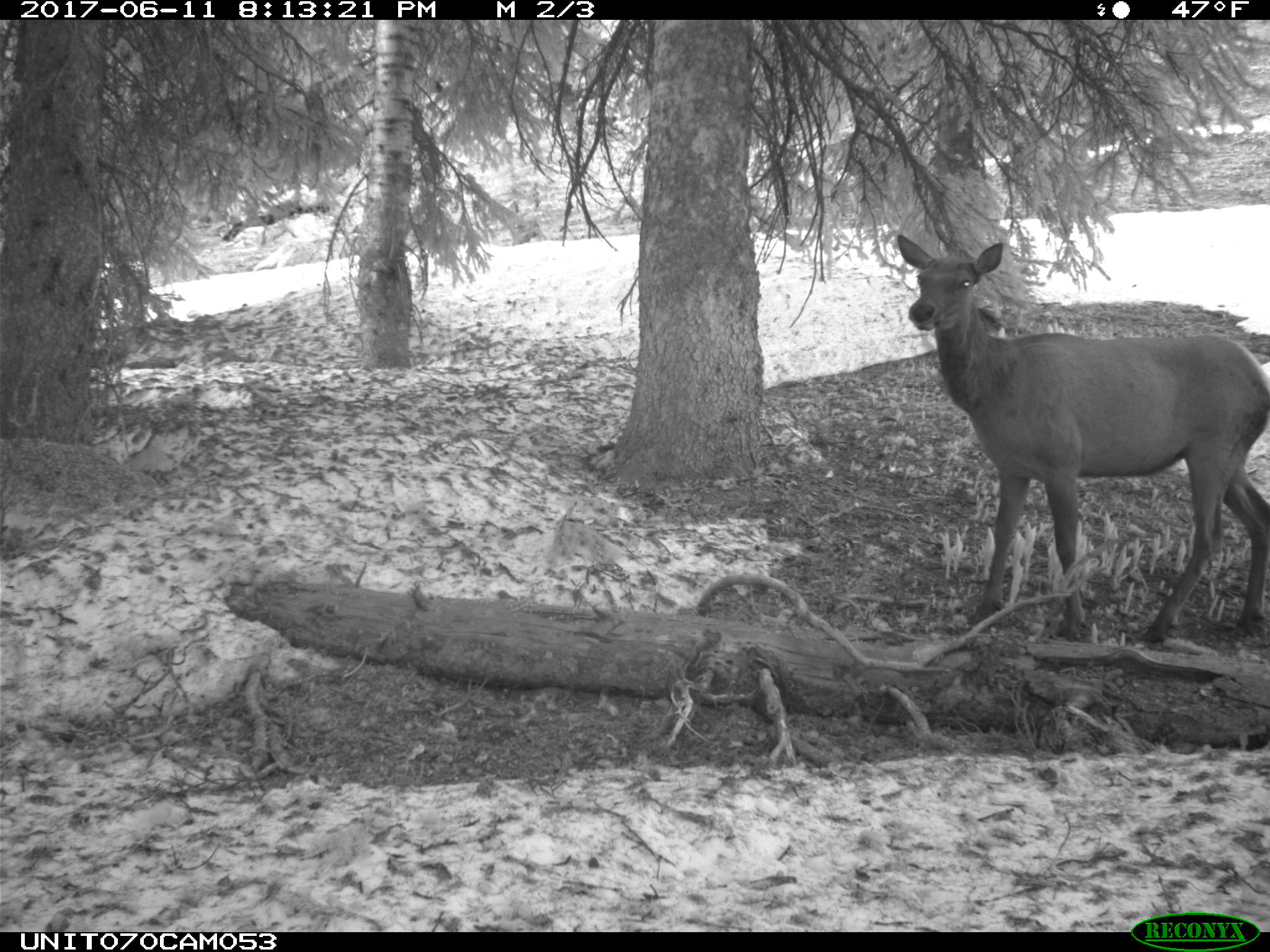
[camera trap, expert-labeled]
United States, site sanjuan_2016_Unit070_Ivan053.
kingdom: Animalia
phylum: Chordata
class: Mammalia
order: Artiodactyla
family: Cervidae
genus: Cervus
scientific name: Cervus elaphus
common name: red deer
Cervus elaphus (red deer).